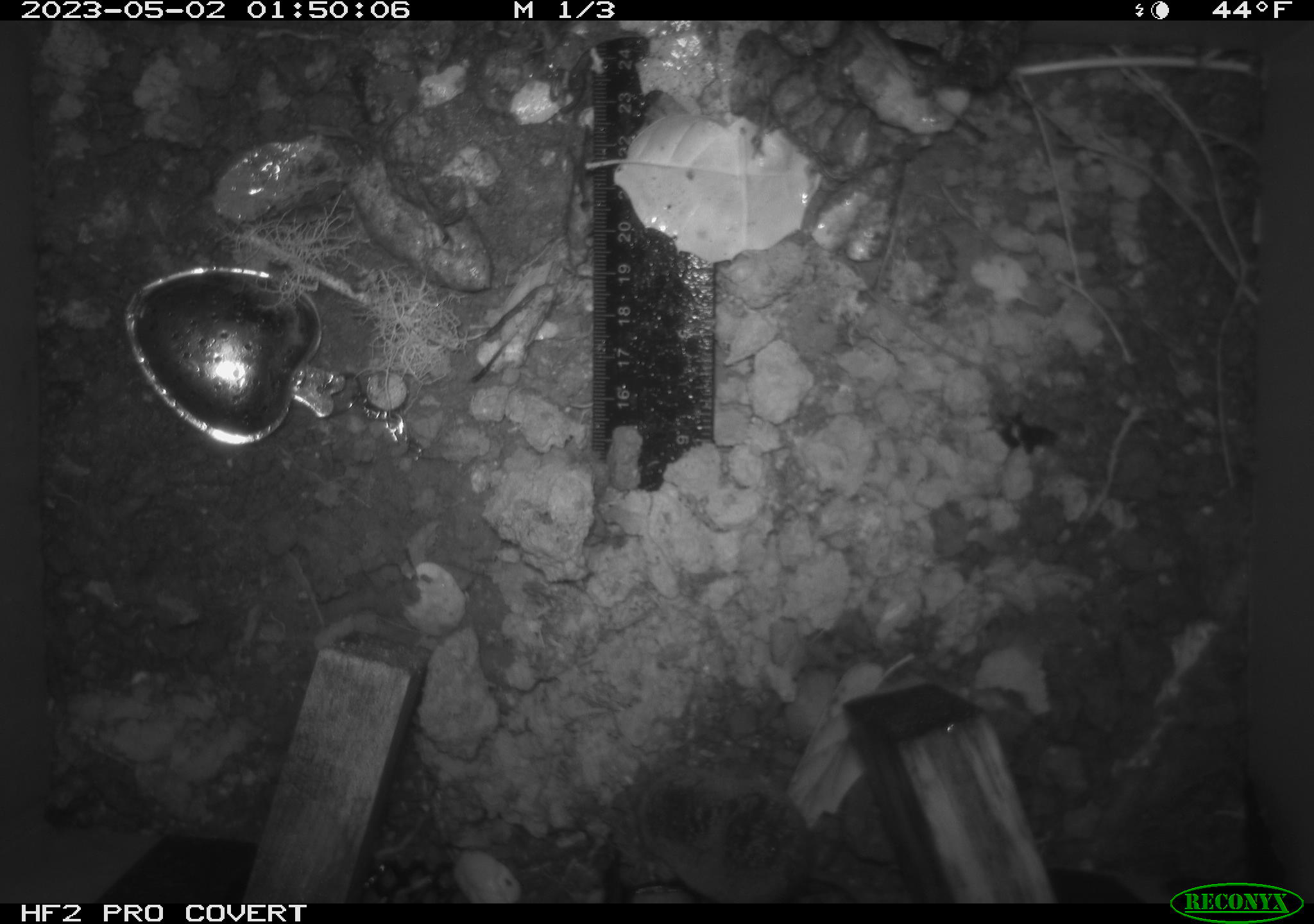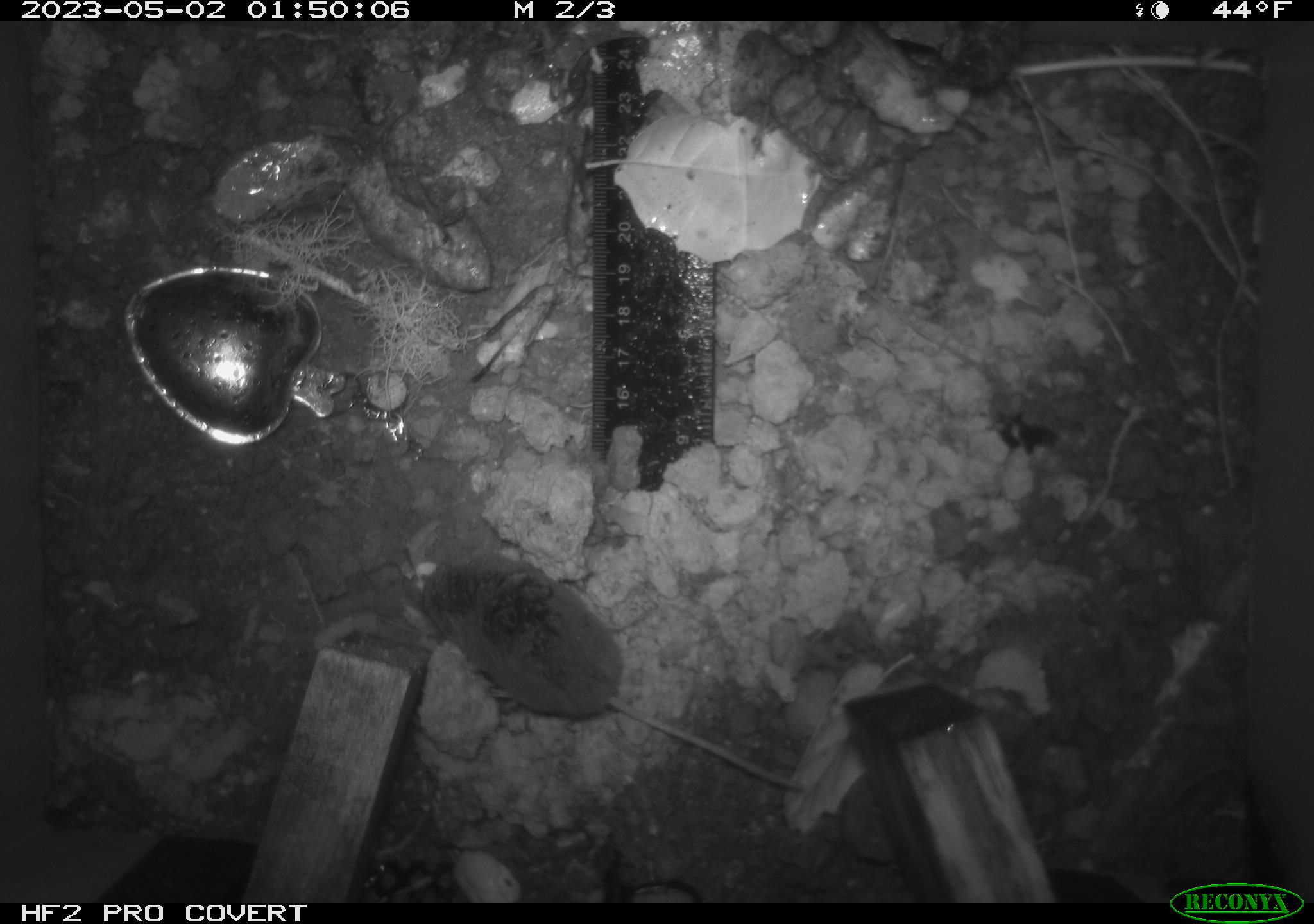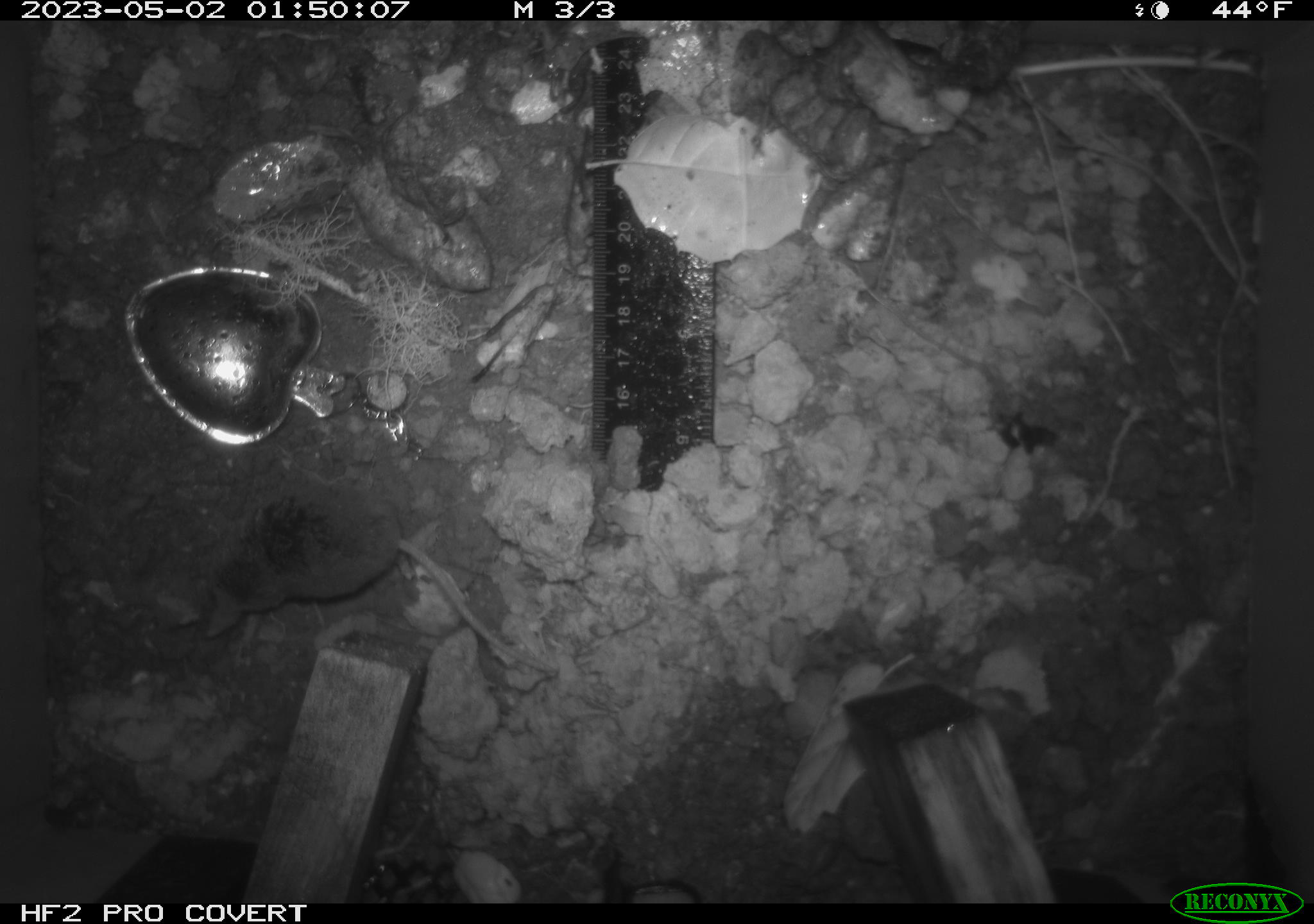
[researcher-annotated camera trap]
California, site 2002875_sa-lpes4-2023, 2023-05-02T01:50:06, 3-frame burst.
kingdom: Animalia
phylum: Chordata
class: Mammalia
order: Eulipotyphla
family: Soricidae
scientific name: Soricidae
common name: shrews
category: soricidae family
Soricidae family (shrews) (Soricidae).